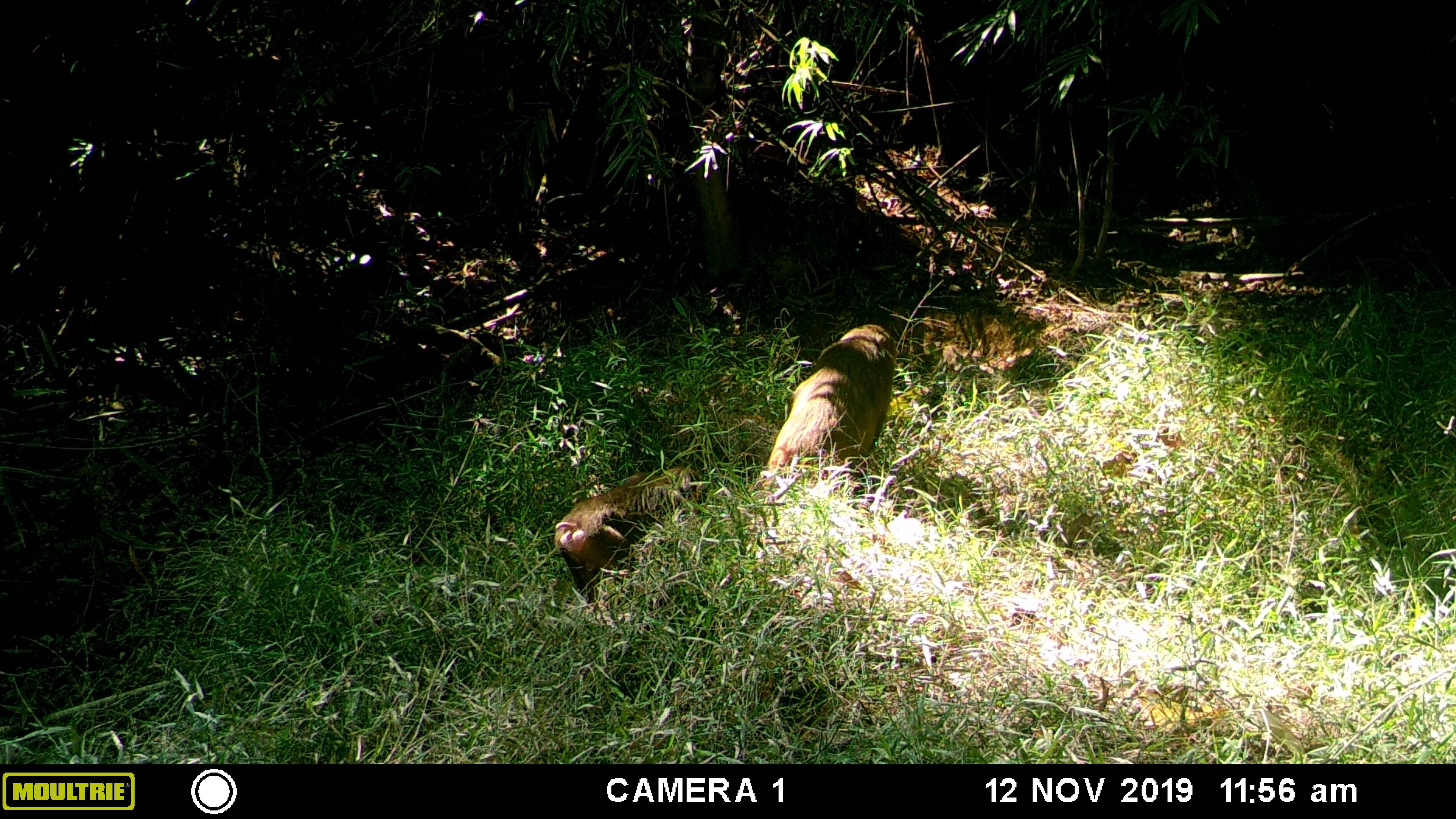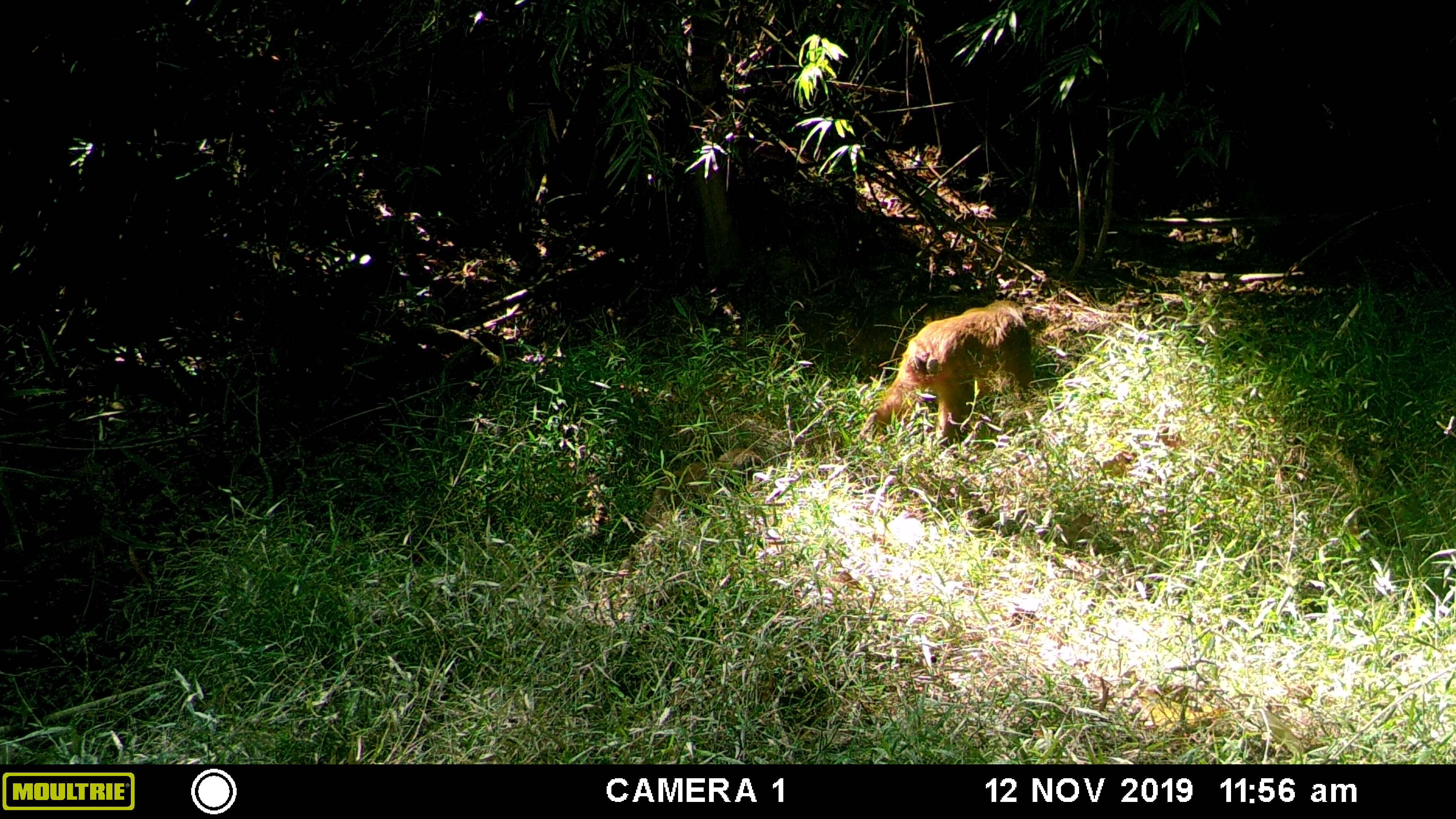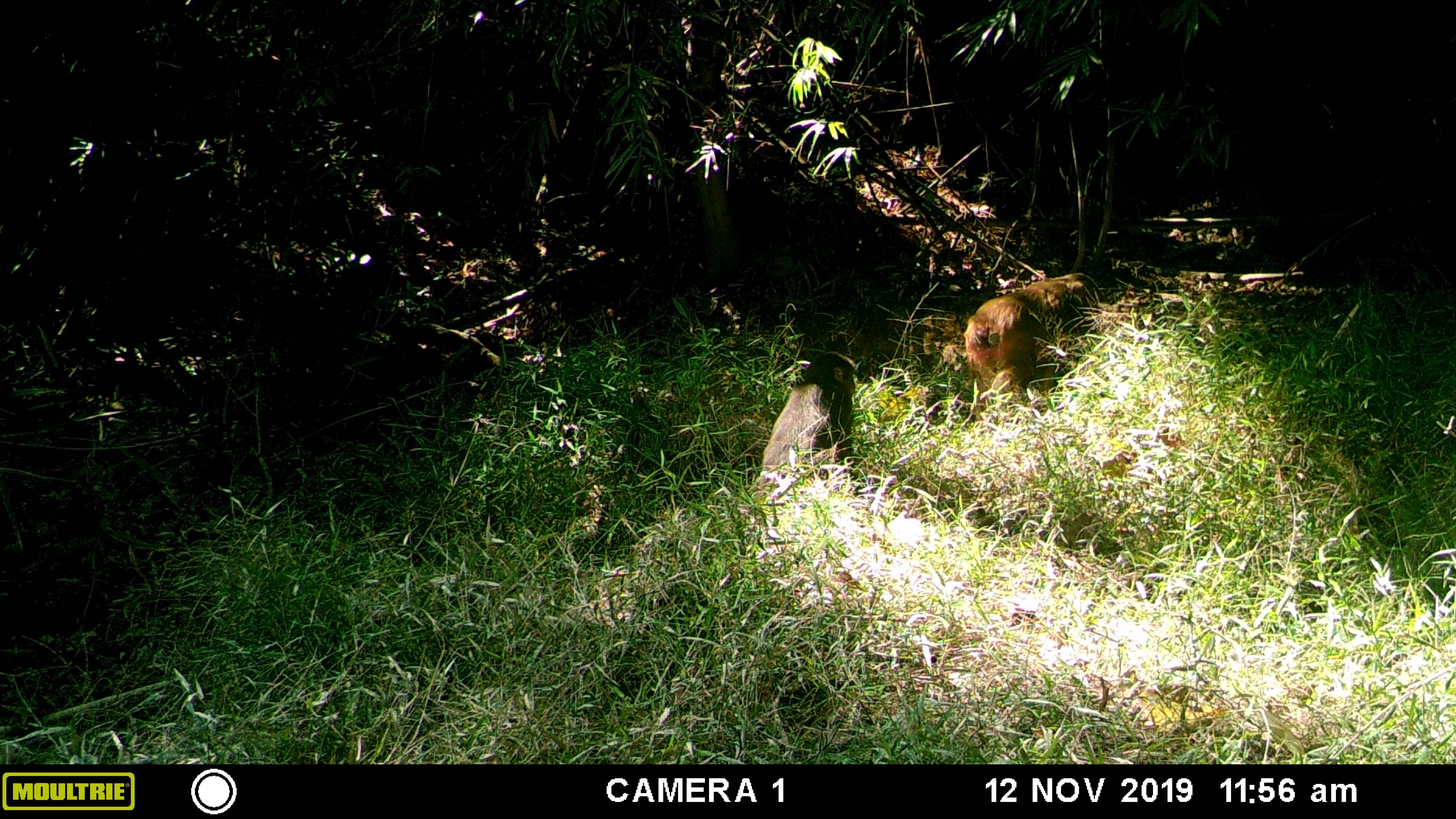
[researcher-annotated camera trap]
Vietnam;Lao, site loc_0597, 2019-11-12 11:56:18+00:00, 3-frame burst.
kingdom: Animalia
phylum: Chordata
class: Mammalia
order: Primates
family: Cercopithecidae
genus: Macaca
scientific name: Macaca arctoides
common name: stump-tailed macaque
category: stump tailed macaque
Stump tailed macaque (stump-tailed macaque) (Macaca arctoides). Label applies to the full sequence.